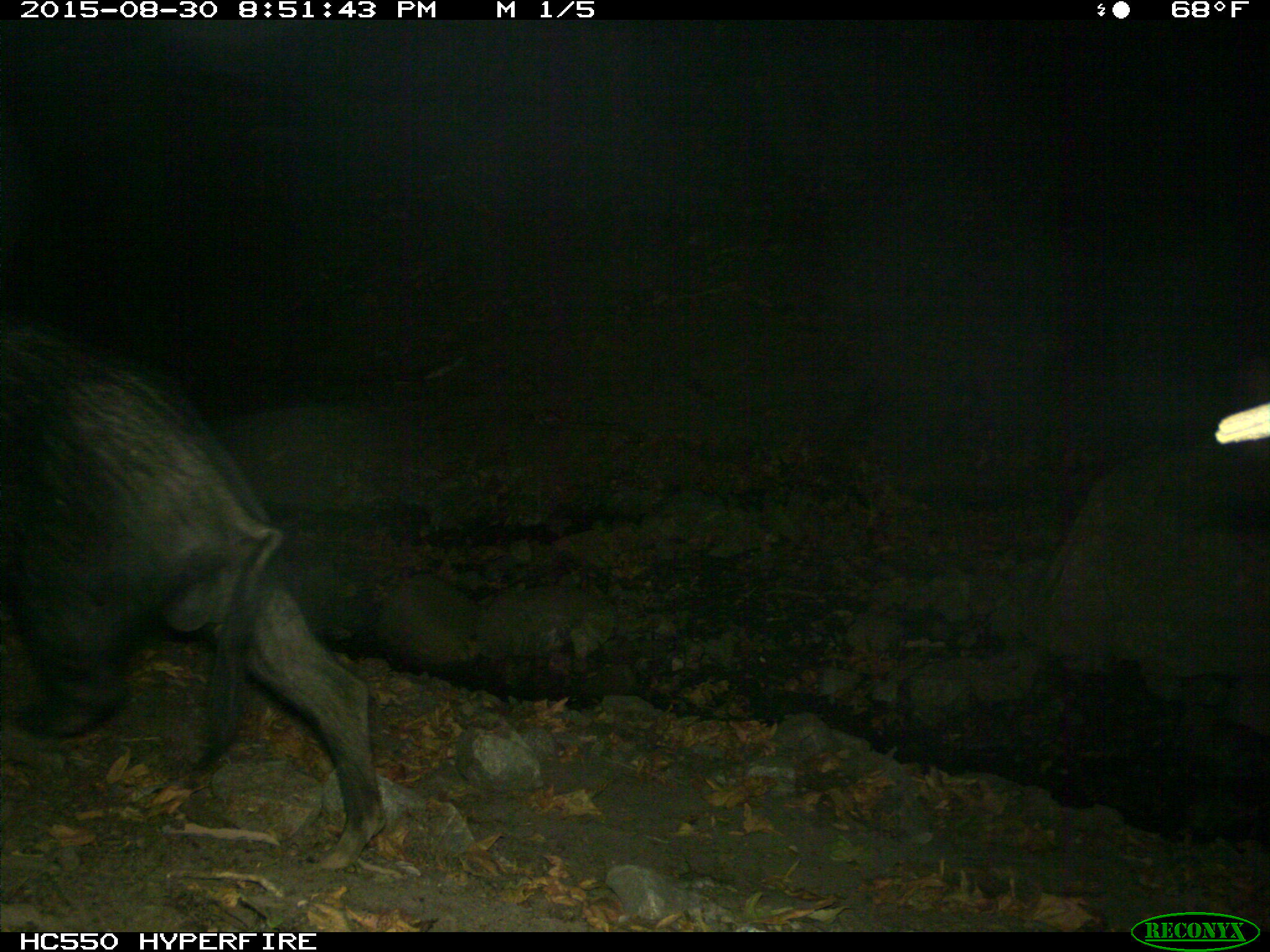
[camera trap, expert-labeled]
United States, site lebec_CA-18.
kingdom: Animalia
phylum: Chordata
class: Mammalia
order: Artiodactyla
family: Suidae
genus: Sus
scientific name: Sus scrofa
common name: wild boar